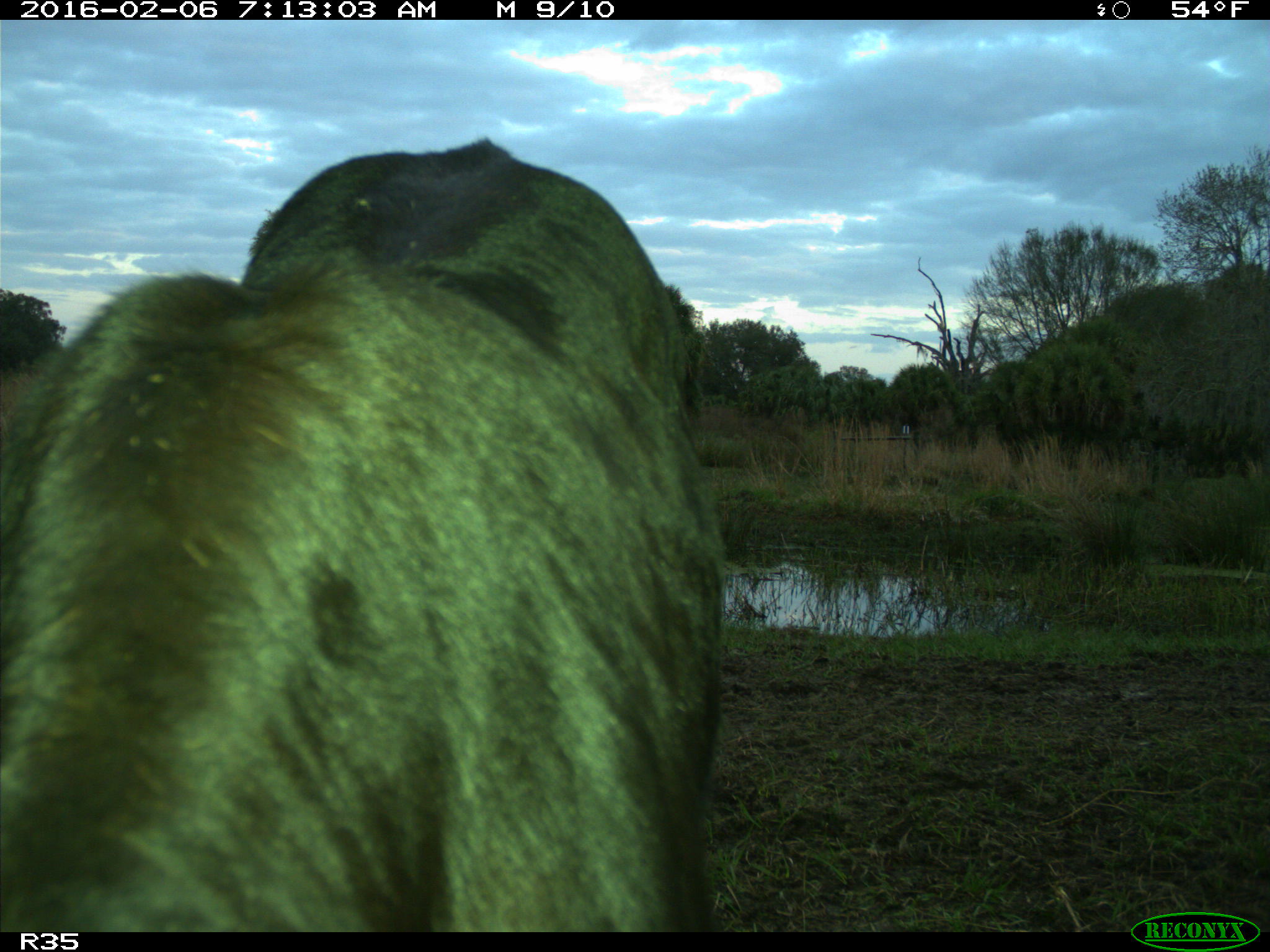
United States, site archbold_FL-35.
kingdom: Animalia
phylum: Chordata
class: Mammalia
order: Artiodactyla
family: Bovidae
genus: Bos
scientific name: Bos taurus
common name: domestic cow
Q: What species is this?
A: Bos taurus (domestic cow).